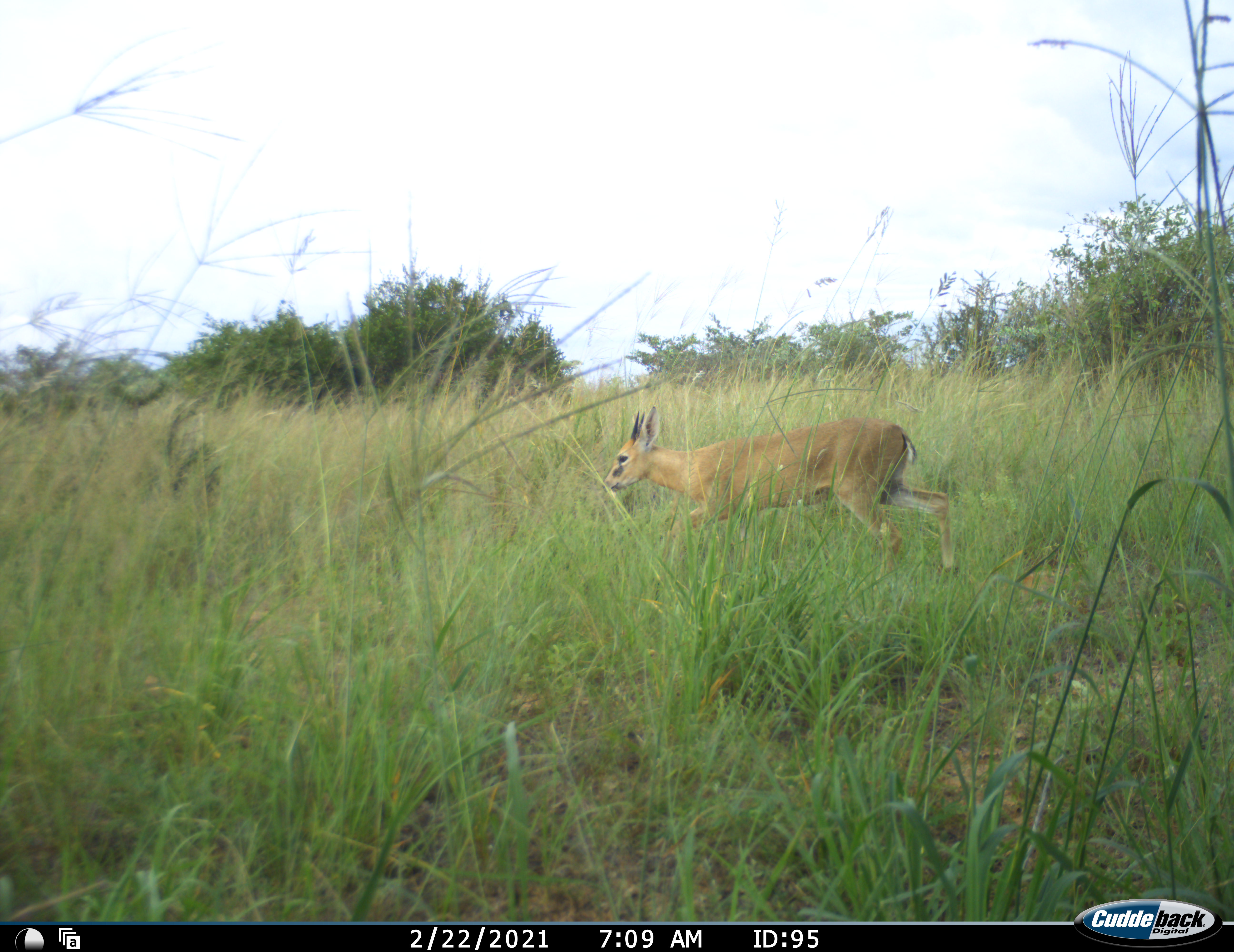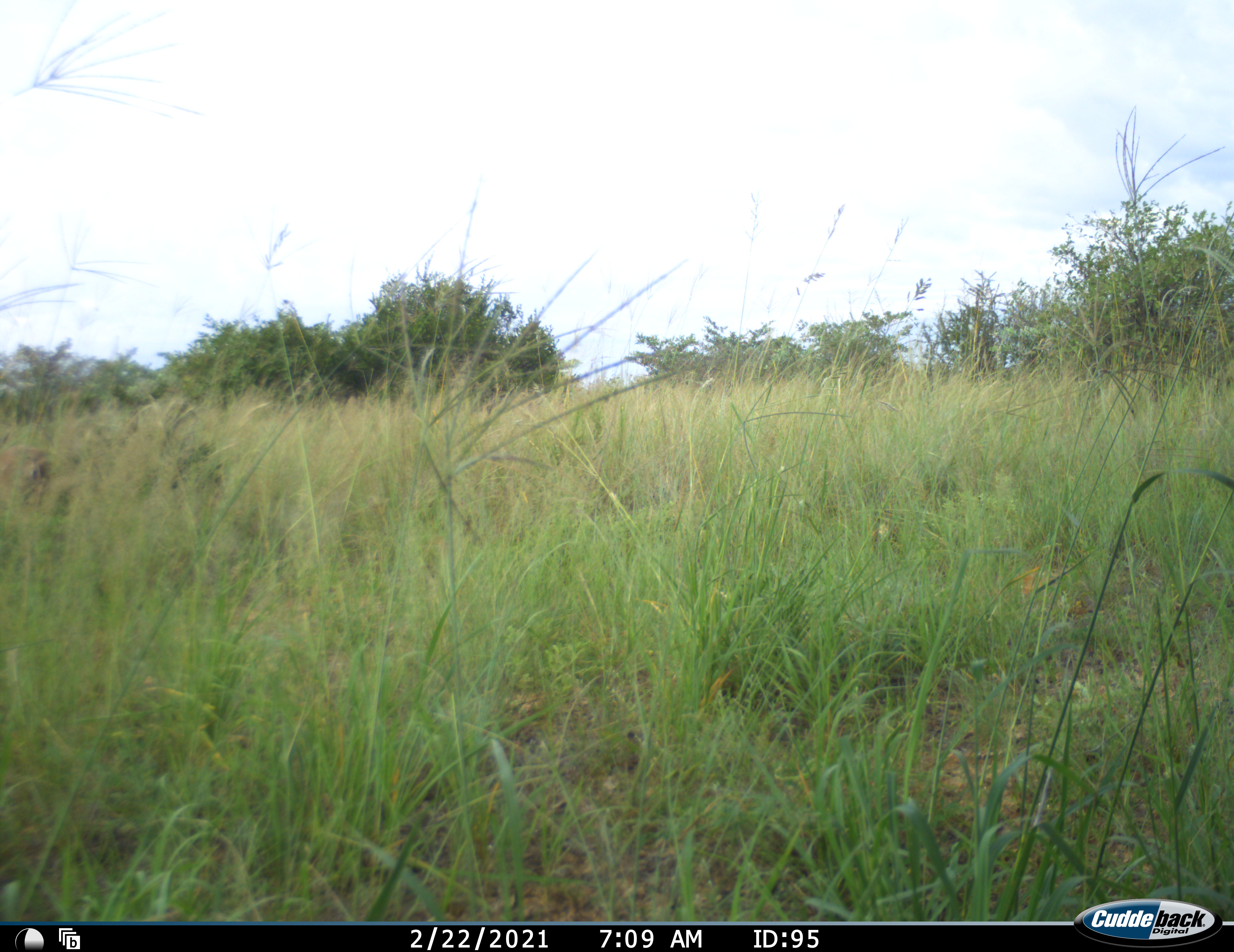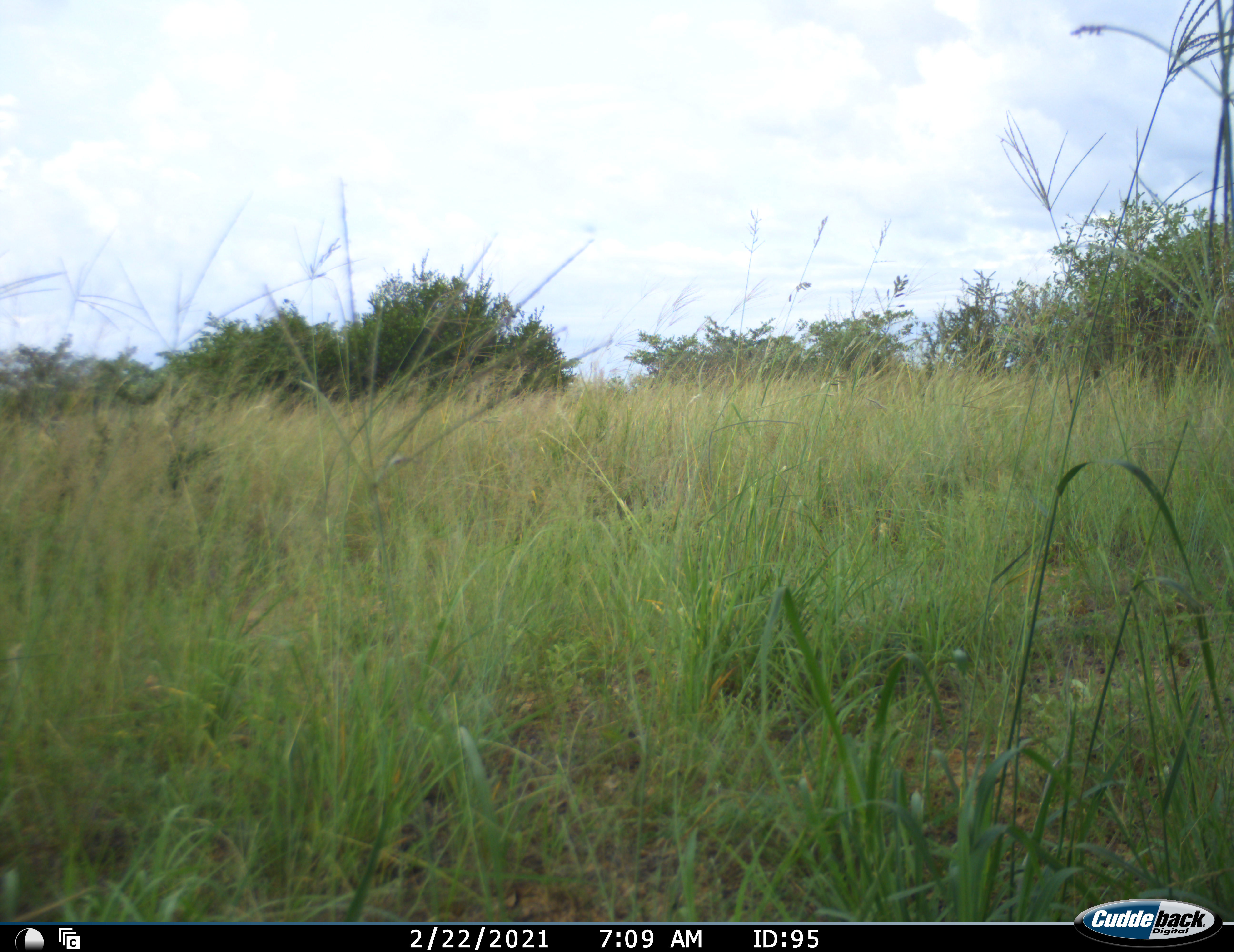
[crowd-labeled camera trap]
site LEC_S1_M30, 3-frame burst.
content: unidentified animal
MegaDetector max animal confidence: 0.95